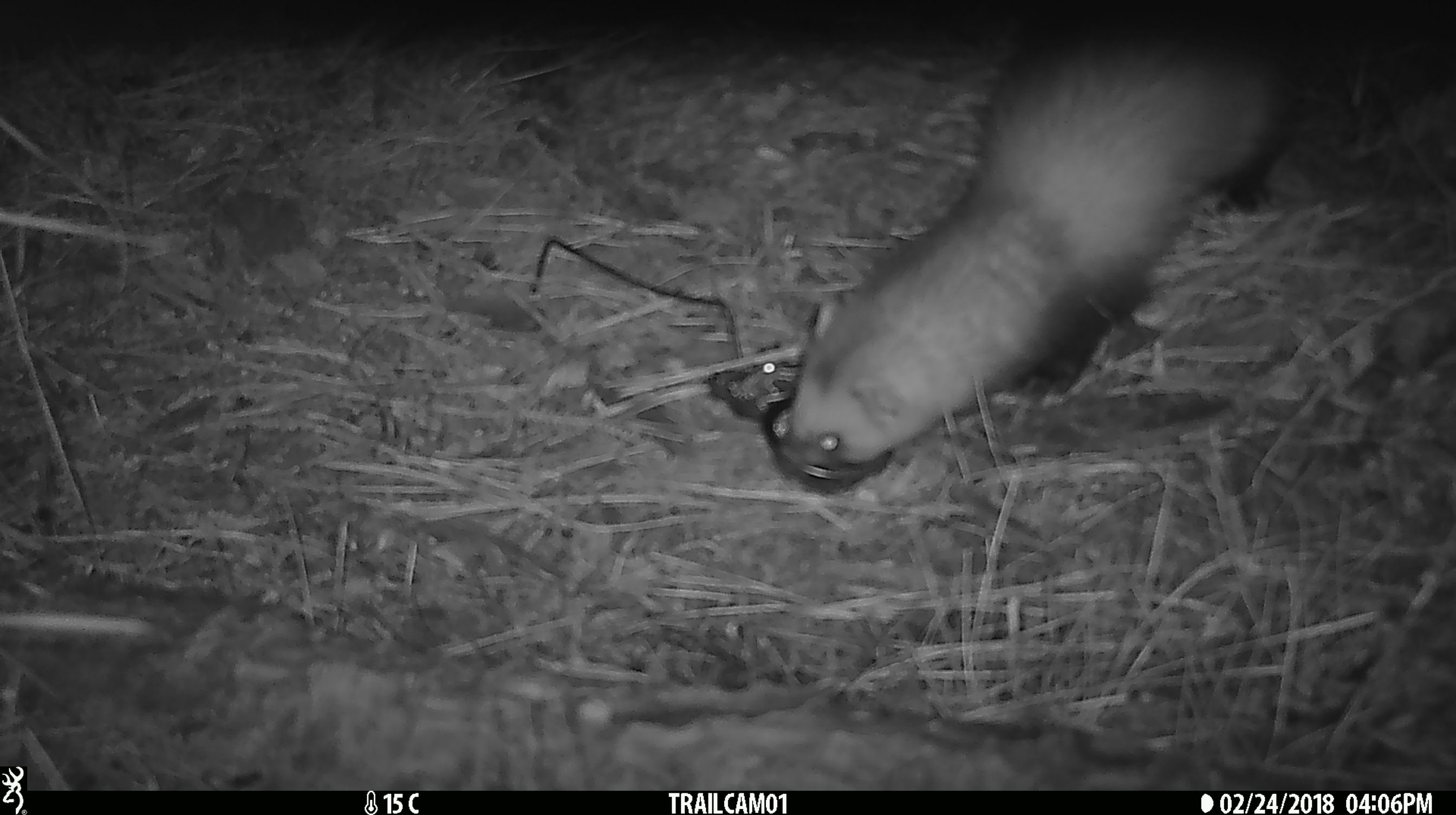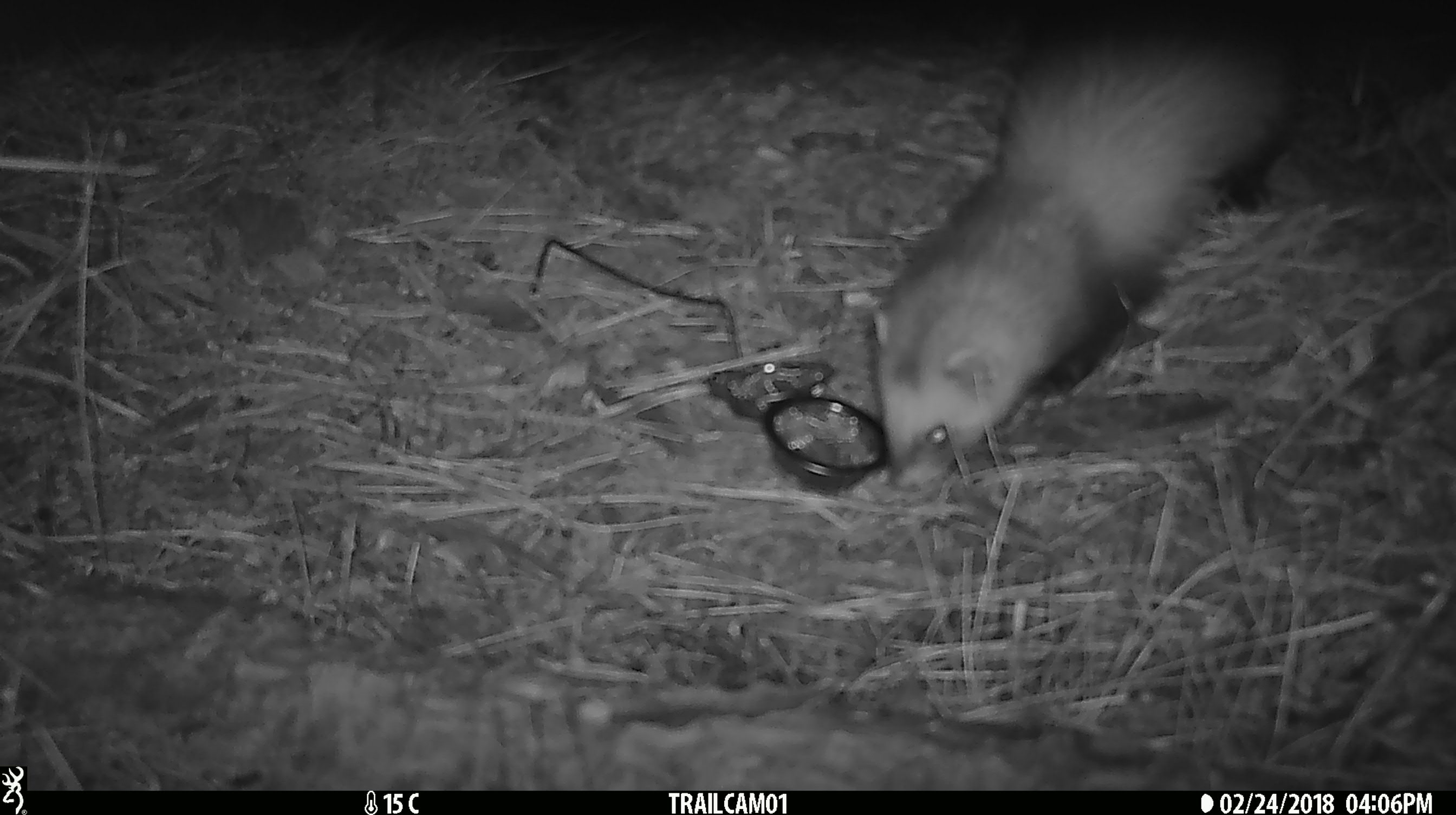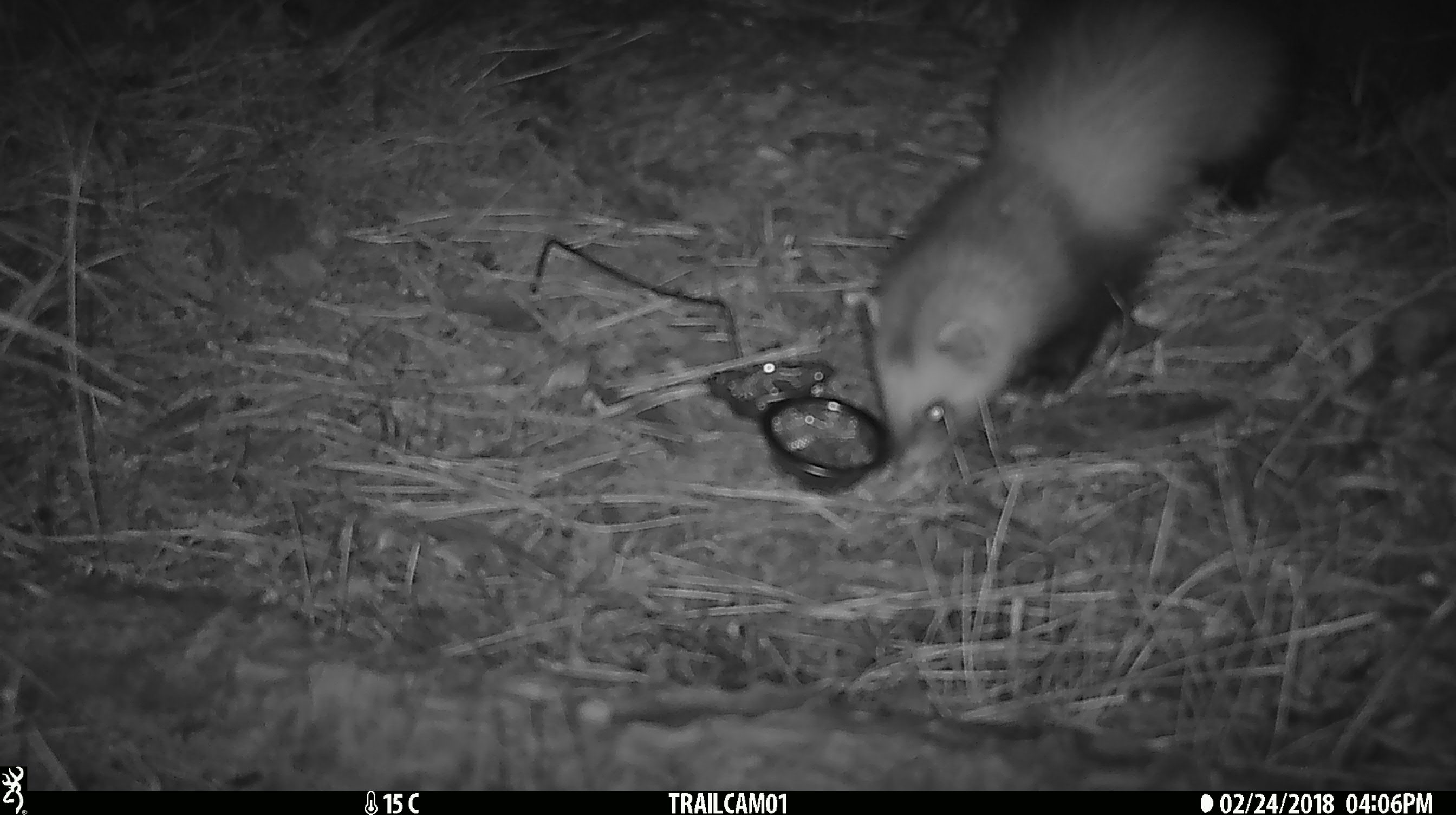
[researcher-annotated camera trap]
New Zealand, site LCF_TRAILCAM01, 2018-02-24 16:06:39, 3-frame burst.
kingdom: Animalia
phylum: Chordata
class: Mammalia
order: Carnivora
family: Mustelidae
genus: Mustela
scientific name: Mustela furo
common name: ferret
Ferret (Mustela furo).